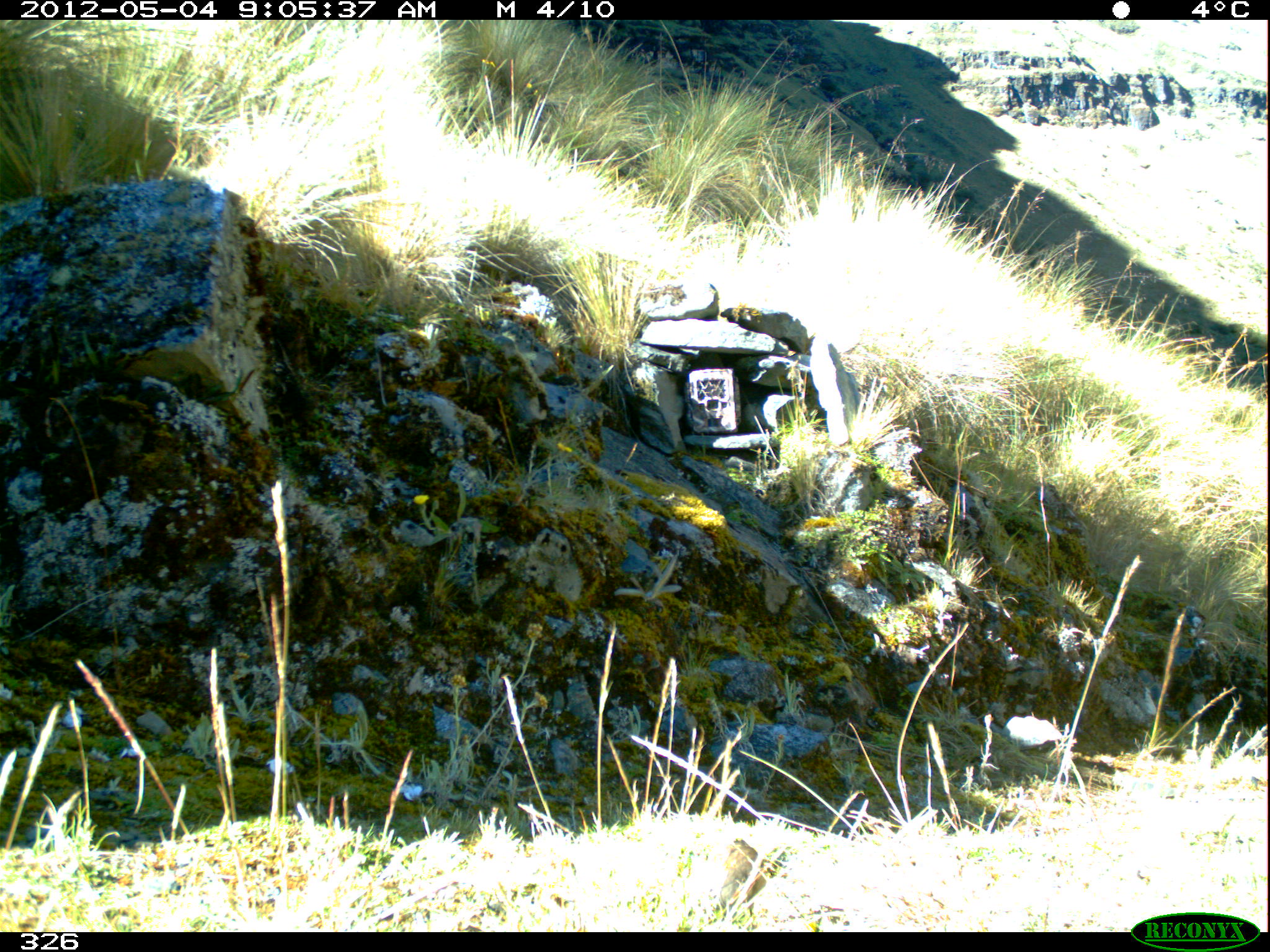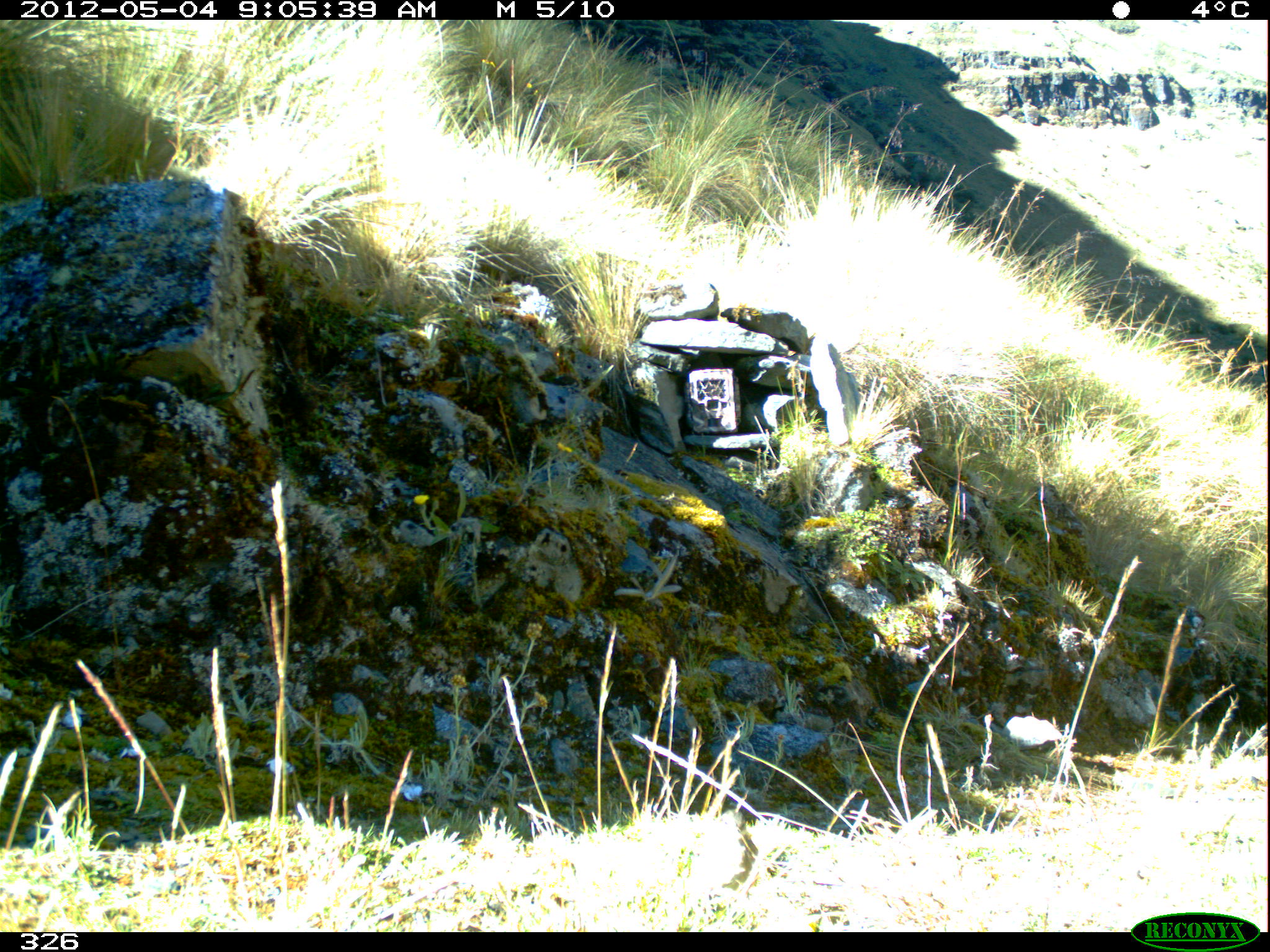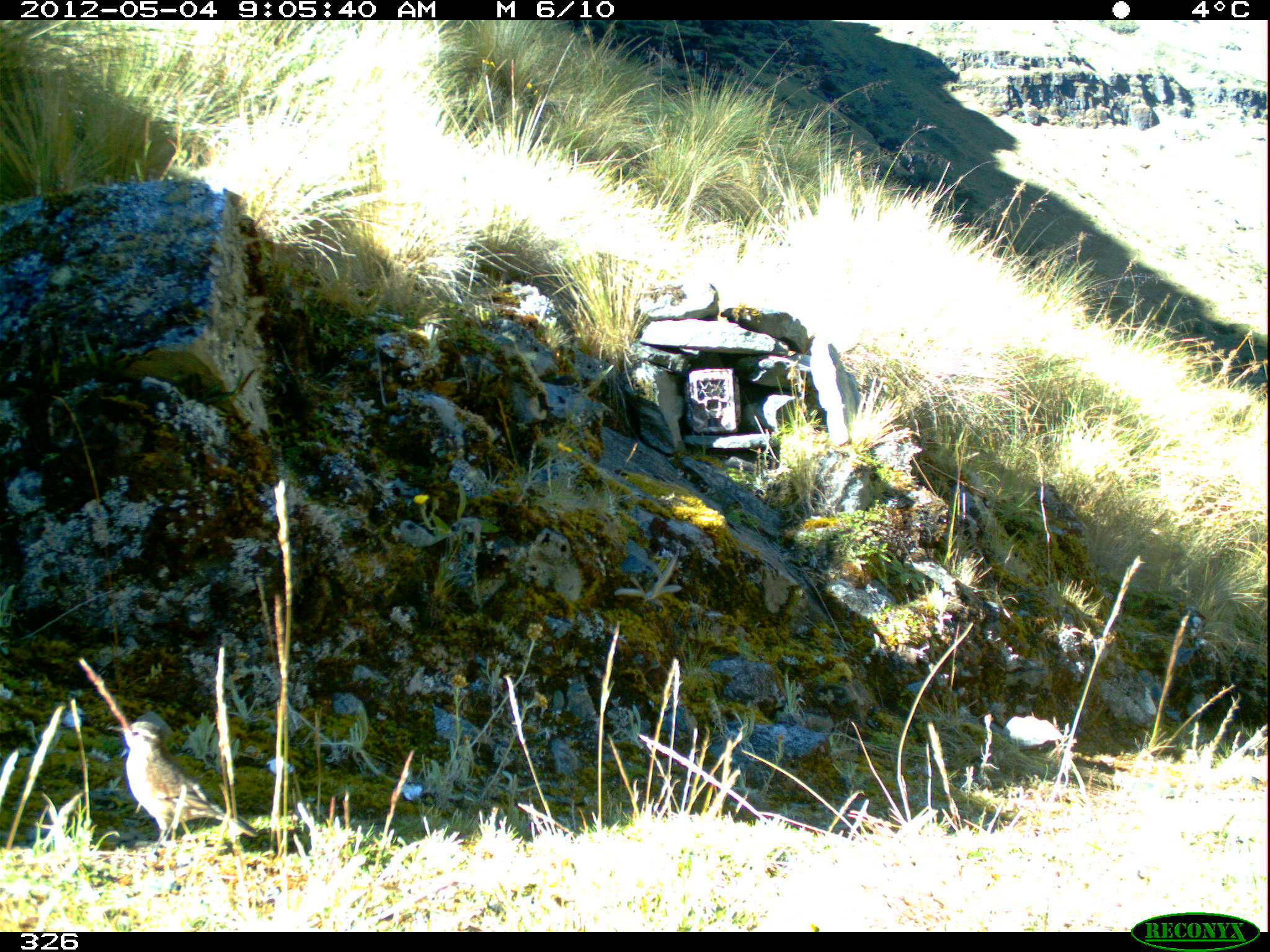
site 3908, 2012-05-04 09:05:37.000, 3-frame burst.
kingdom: Animalia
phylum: Chordata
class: Aves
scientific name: Aves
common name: bird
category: unknown bird